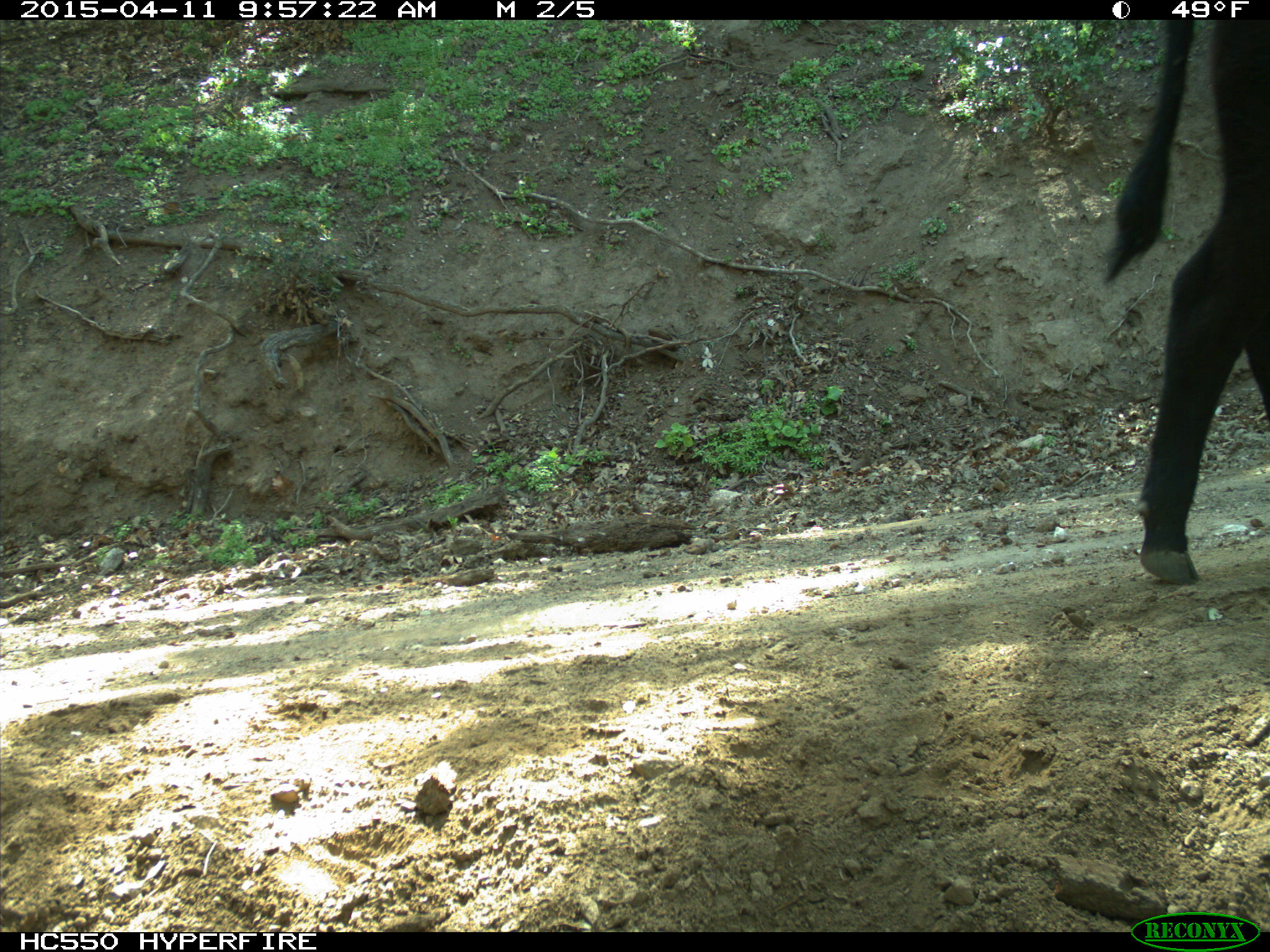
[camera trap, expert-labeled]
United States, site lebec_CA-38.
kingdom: Animalia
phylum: Chordata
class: Mammalia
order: Artiodactyla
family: Bovidae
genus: Bos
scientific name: Bos taurus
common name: domestic cow